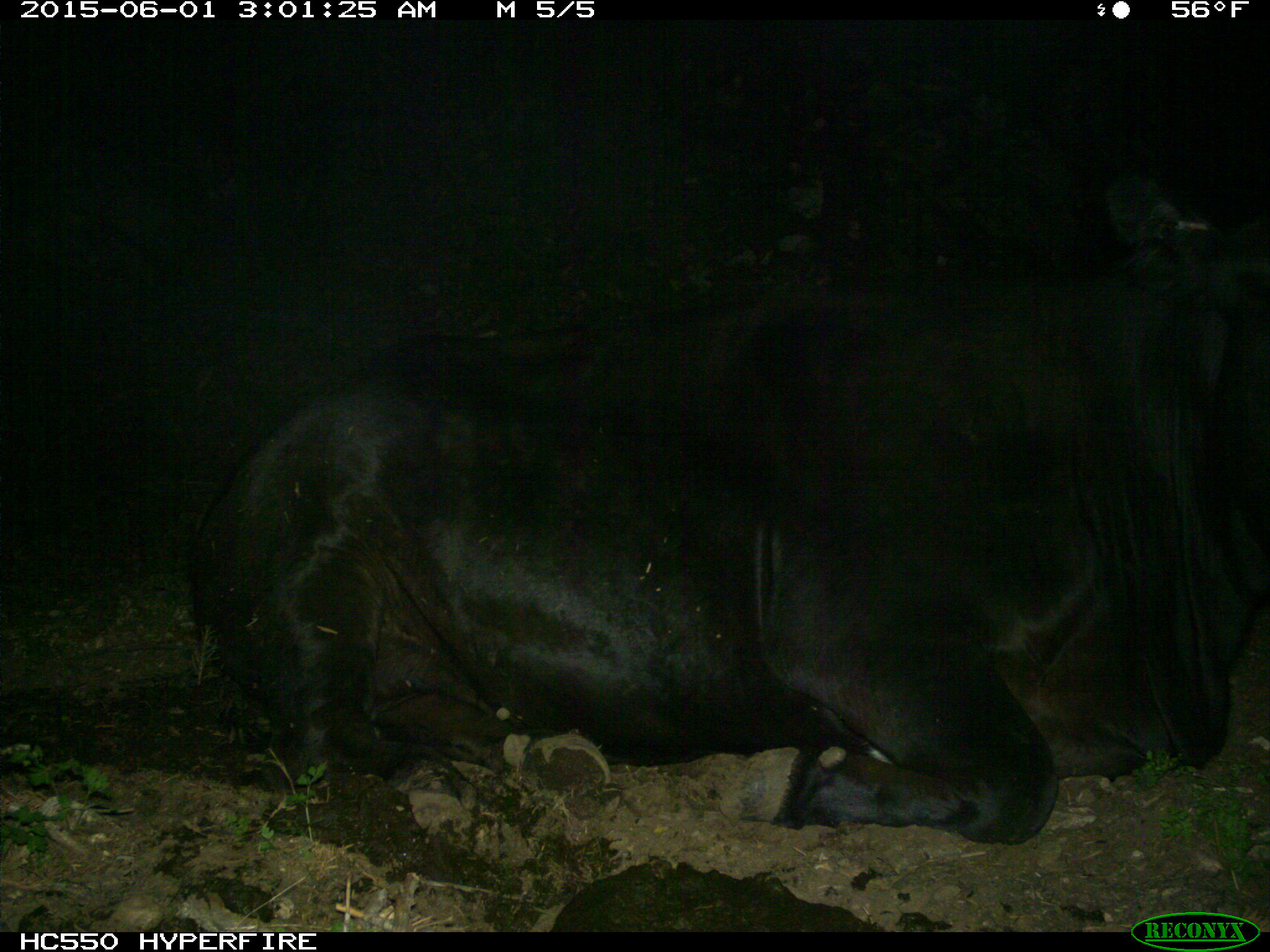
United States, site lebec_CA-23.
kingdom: Animalia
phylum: Chordata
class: Mammalia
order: Artiodactyla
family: Bovidae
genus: Bos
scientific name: Bos taurus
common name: domestic cow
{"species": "Bos taurus (domestic cow)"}